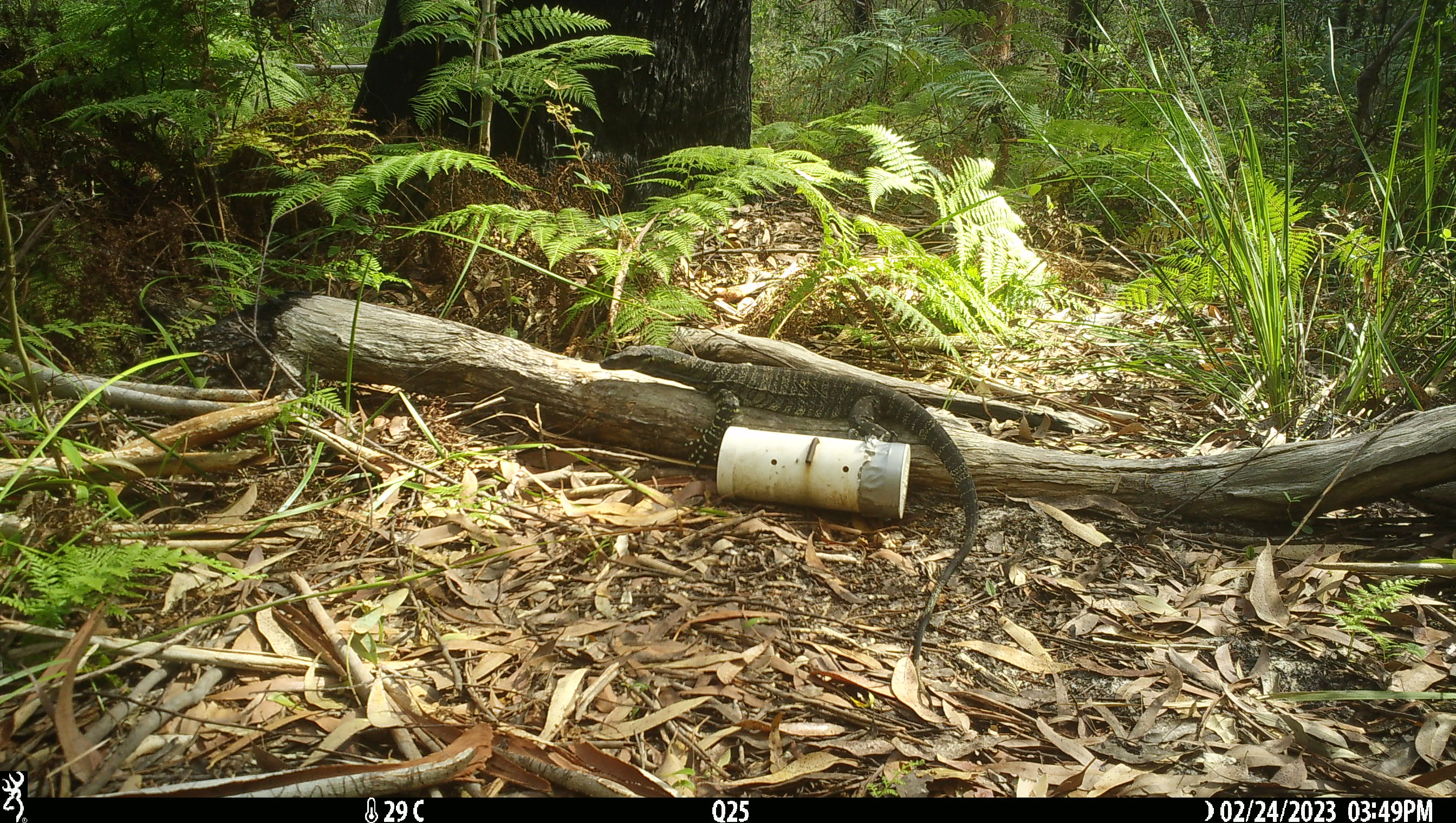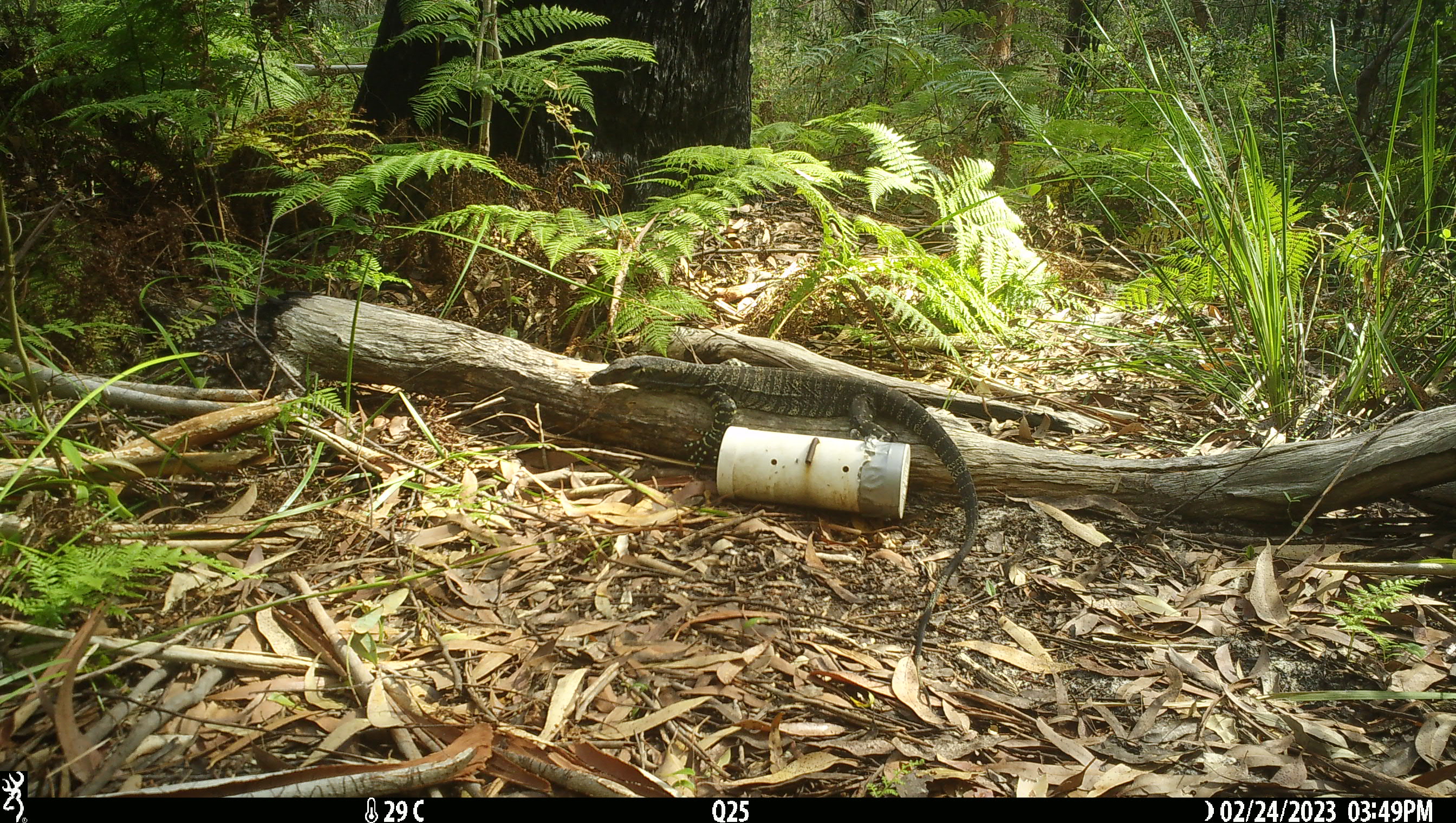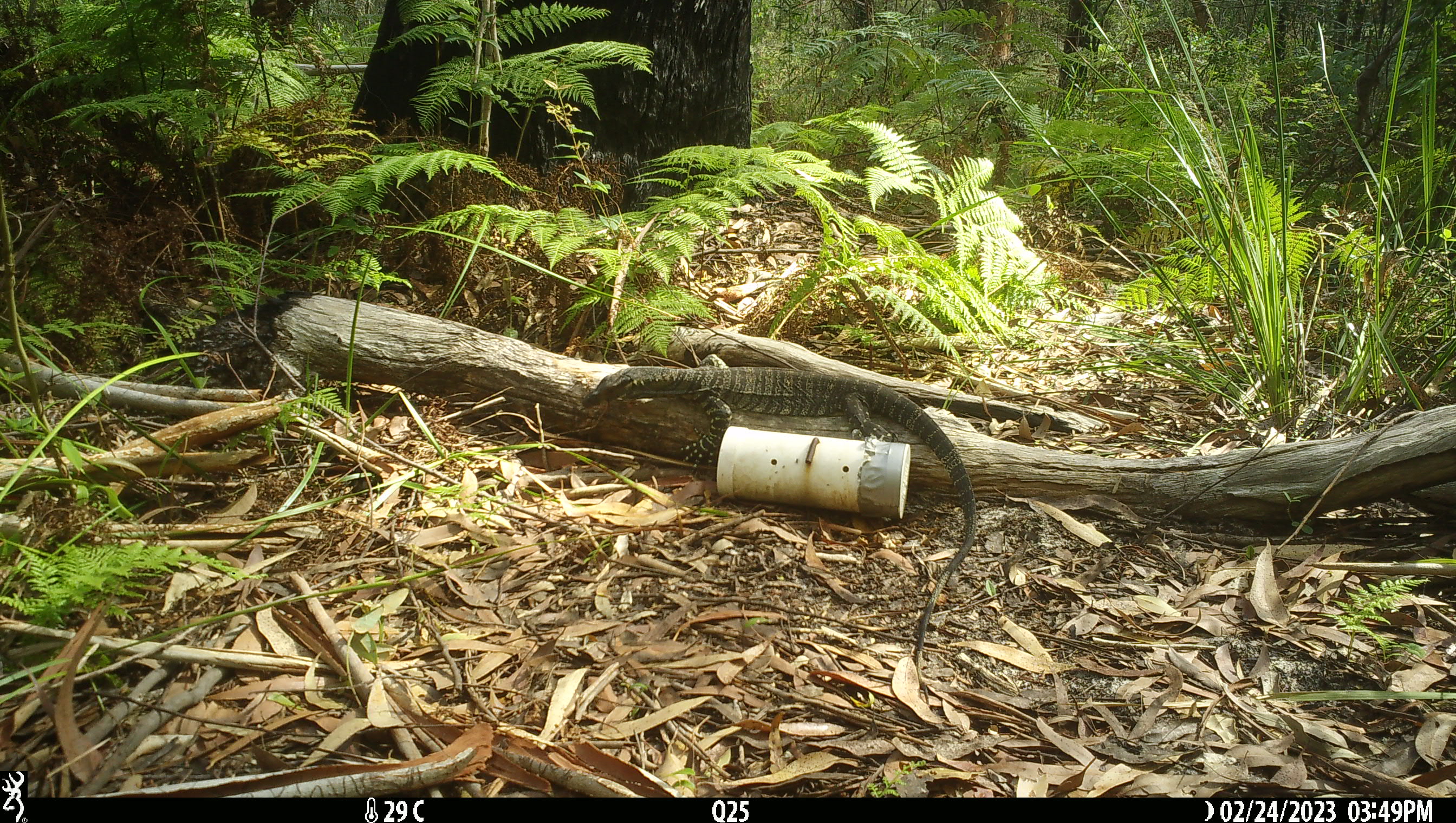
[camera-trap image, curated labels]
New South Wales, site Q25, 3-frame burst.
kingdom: Animalia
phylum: Chordata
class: Reptilia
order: Squamata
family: Varanidae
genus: Varanus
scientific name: Varanus varius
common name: lace monitor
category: goanna